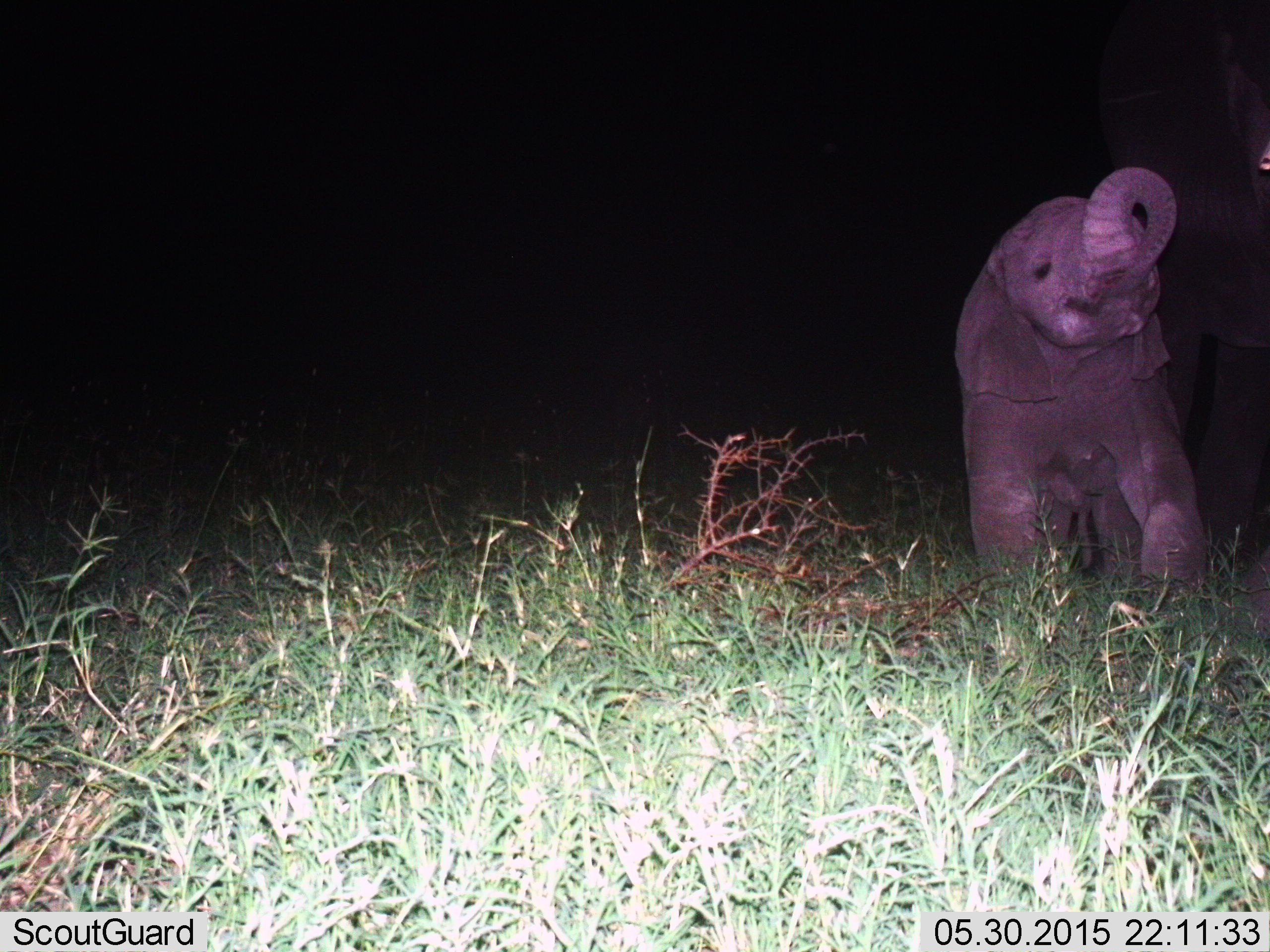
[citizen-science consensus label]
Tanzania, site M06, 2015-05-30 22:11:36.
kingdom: Animalia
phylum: Chordata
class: Mammalia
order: Proboscidea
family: Elephantidae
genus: Loxodonta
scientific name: Loxodonta africana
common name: african bush elephant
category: elephant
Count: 1.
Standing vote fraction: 40%.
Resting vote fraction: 0%.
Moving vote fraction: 40%.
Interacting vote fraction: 10%.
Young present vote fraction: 60%.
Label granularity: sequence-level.